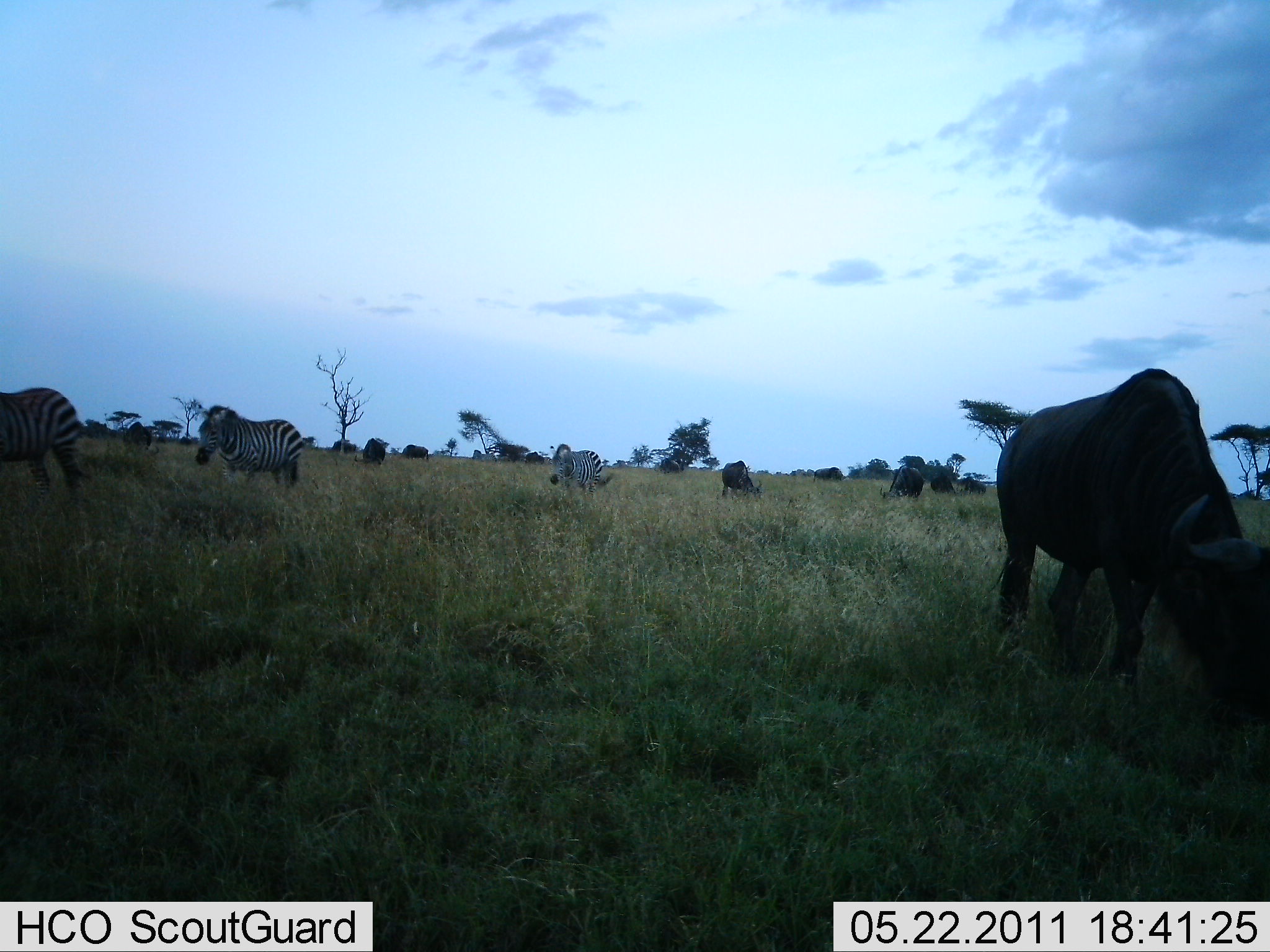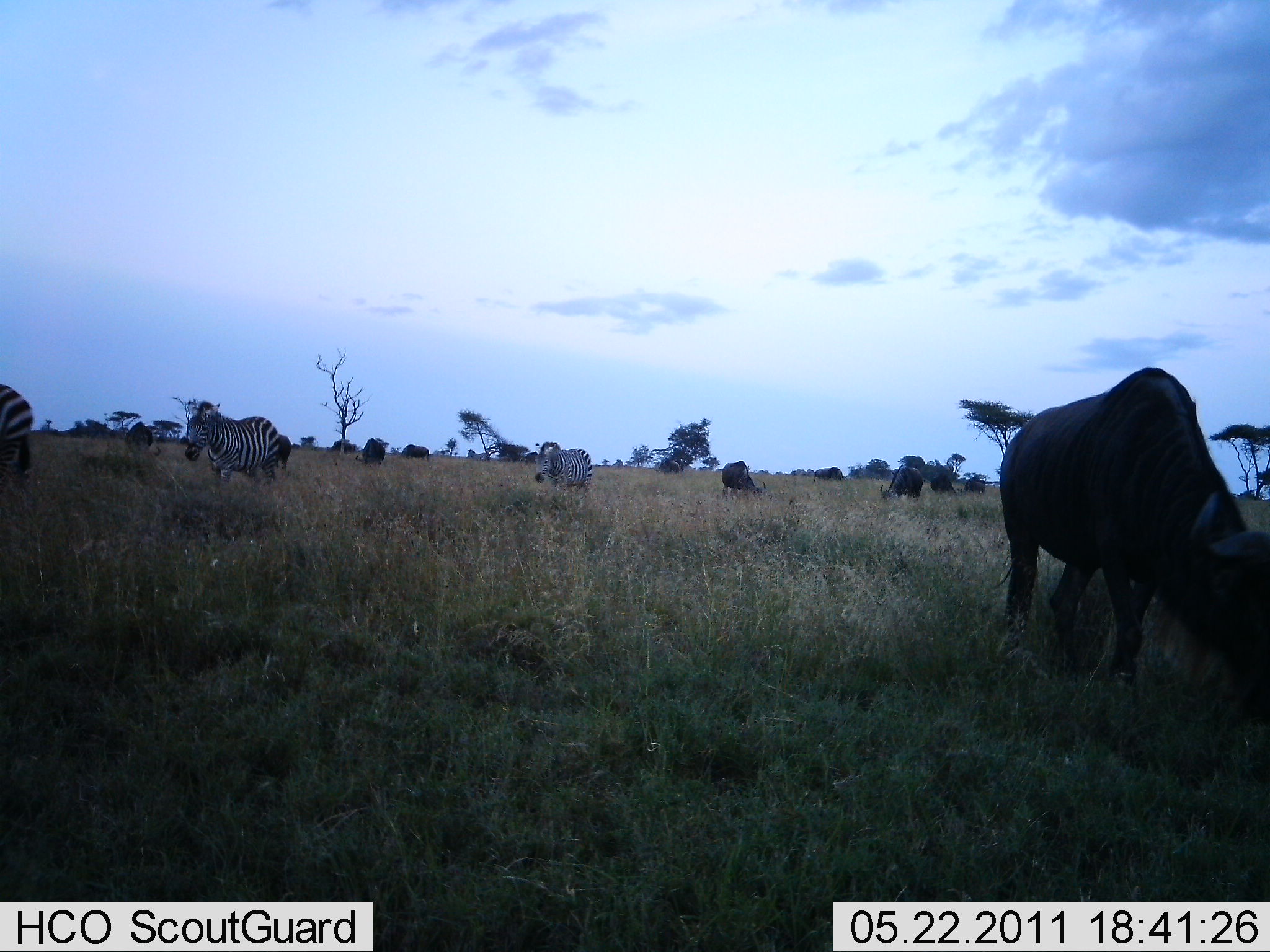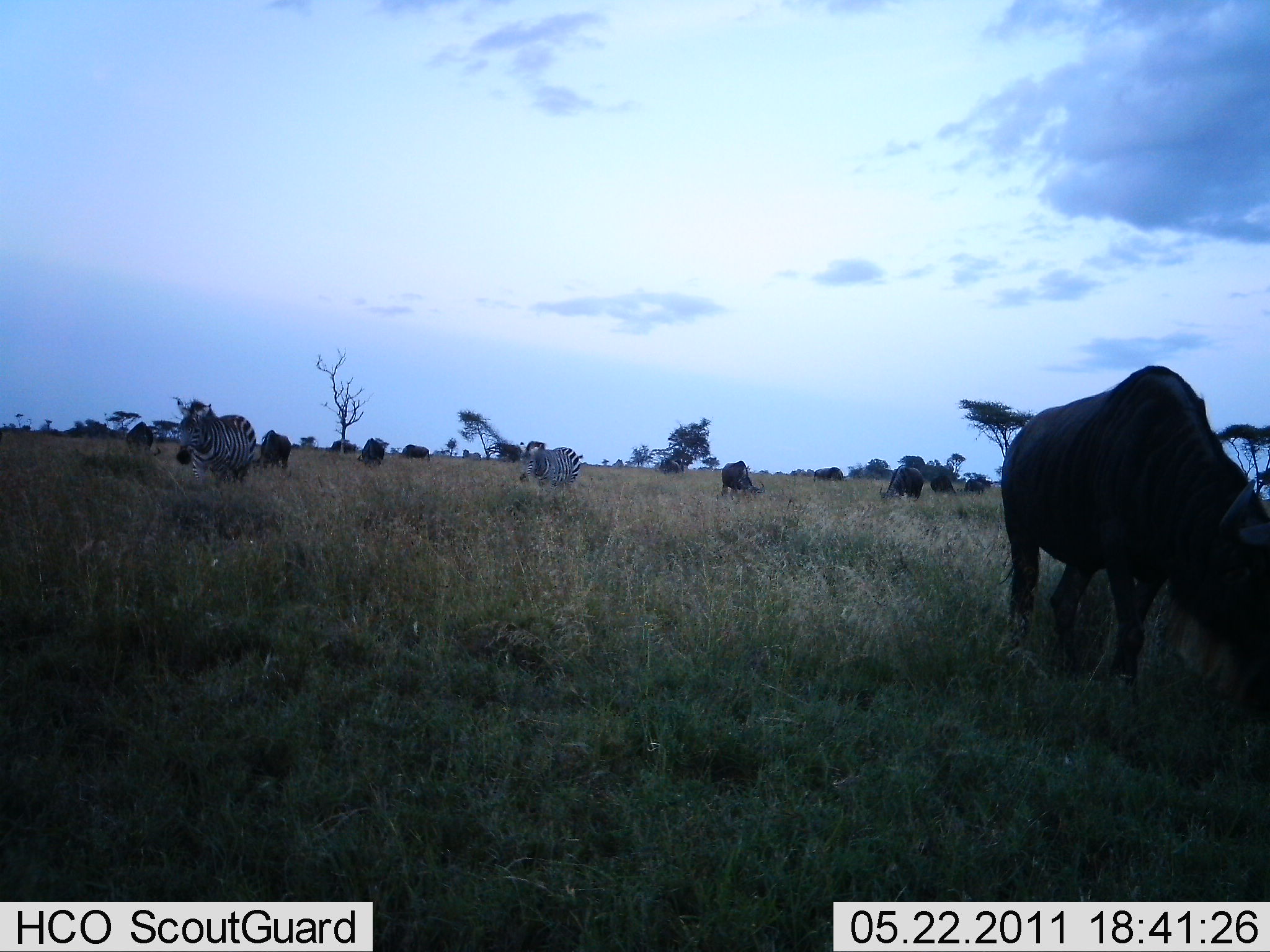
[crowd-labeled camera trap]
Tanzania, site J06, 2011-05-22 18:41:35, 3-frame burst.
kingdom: Animalia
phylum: Chordata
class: Mammalia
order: Artiodactyla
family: Bovidae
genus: Connochaetes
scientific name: Connochaetes taurinus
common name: blue wildebeest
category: wildebeest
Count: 9.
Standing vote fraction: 23%.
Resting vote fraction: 0%.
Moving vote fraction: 0%.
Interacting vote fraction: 0%.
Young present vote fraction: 0%.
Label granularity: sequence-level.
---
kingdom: Animalia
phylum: Chordata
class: Mammalia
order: Perissodactyla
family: Equidae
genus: Equus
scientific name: Equus quagga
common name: plains zebra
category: zebra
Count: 3.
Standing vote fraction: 29%.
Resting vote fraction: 0%.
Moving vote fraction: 86%.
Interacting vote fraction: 0%.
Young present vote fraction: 0%.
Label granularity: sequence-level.